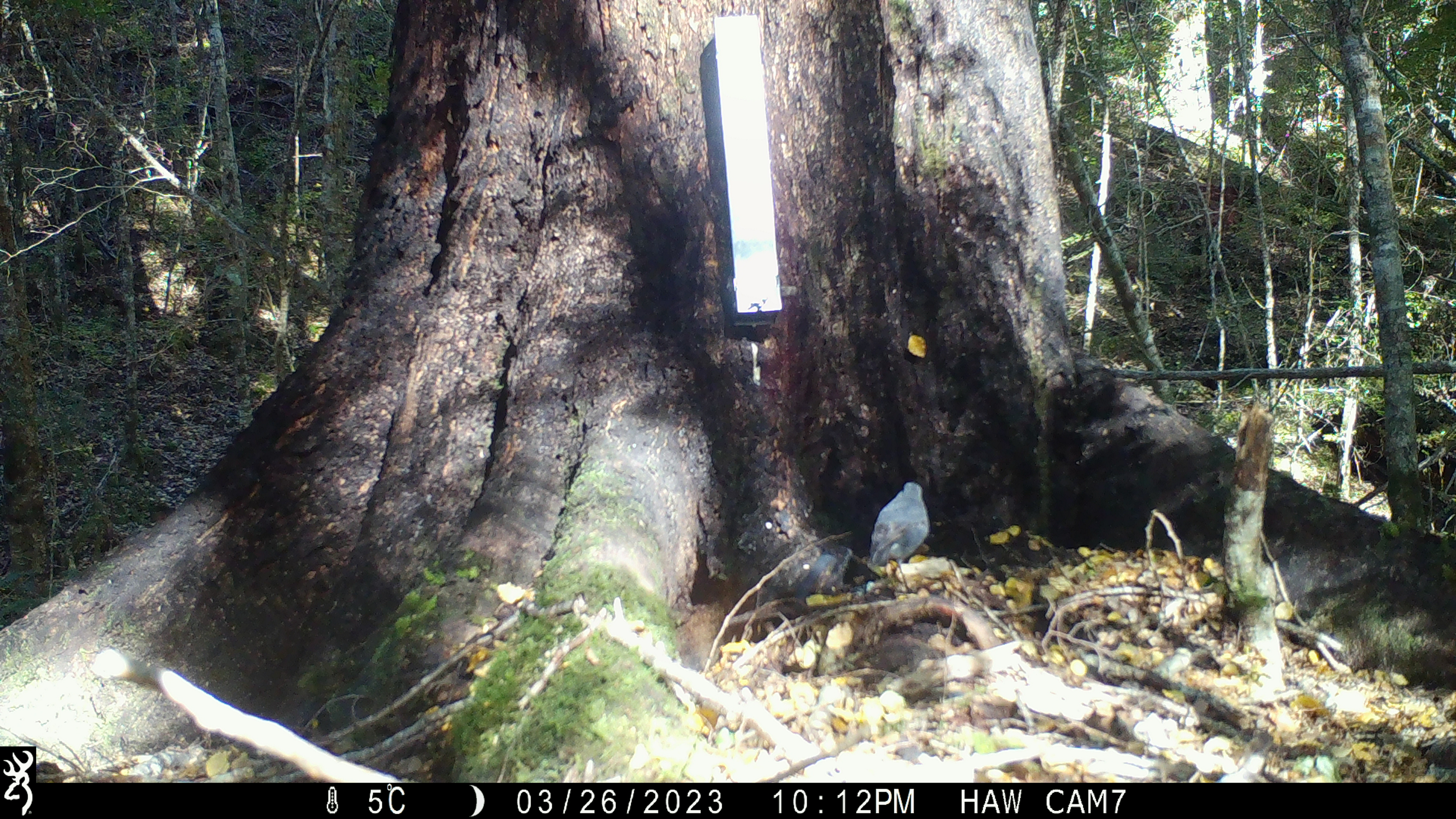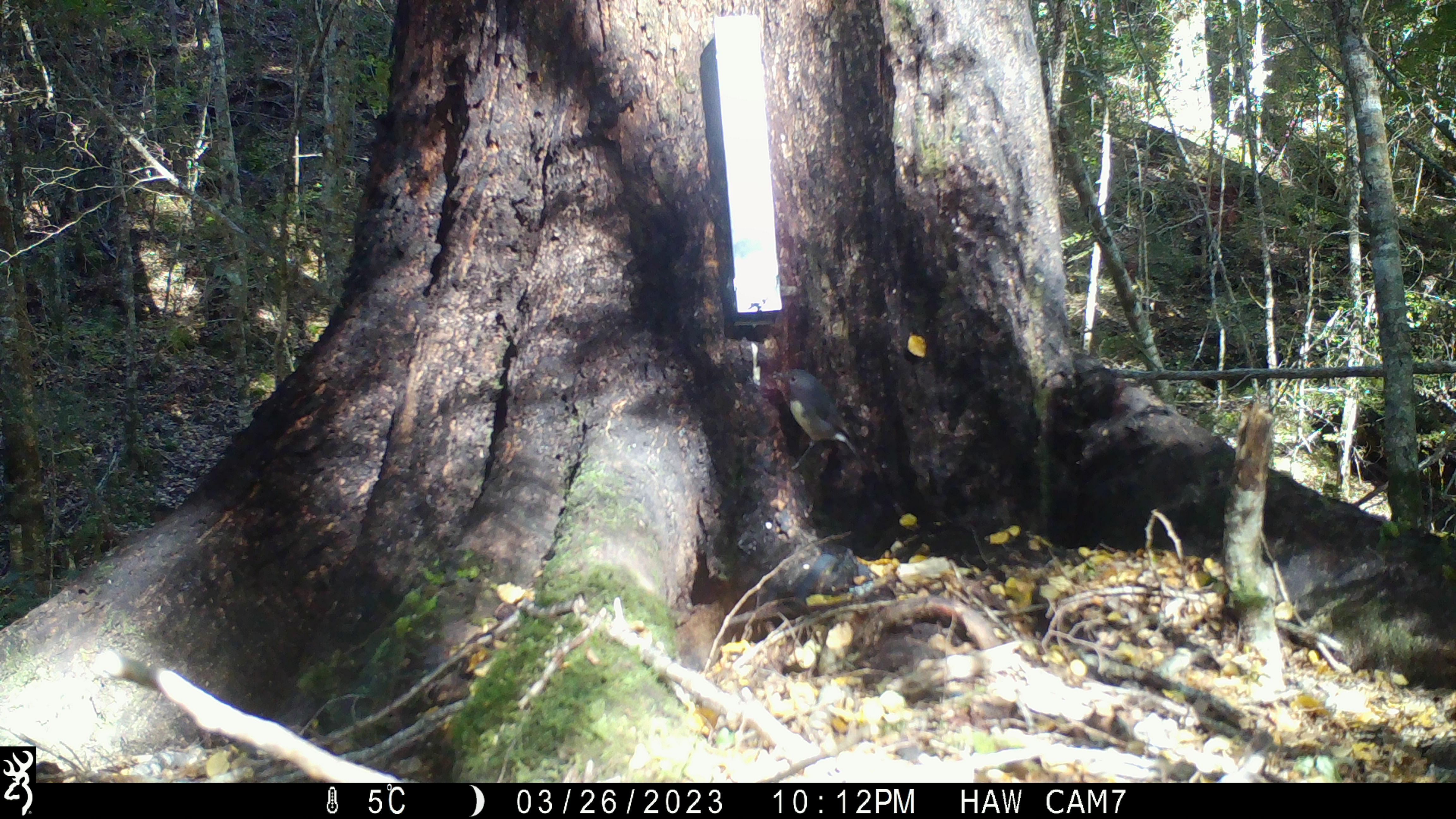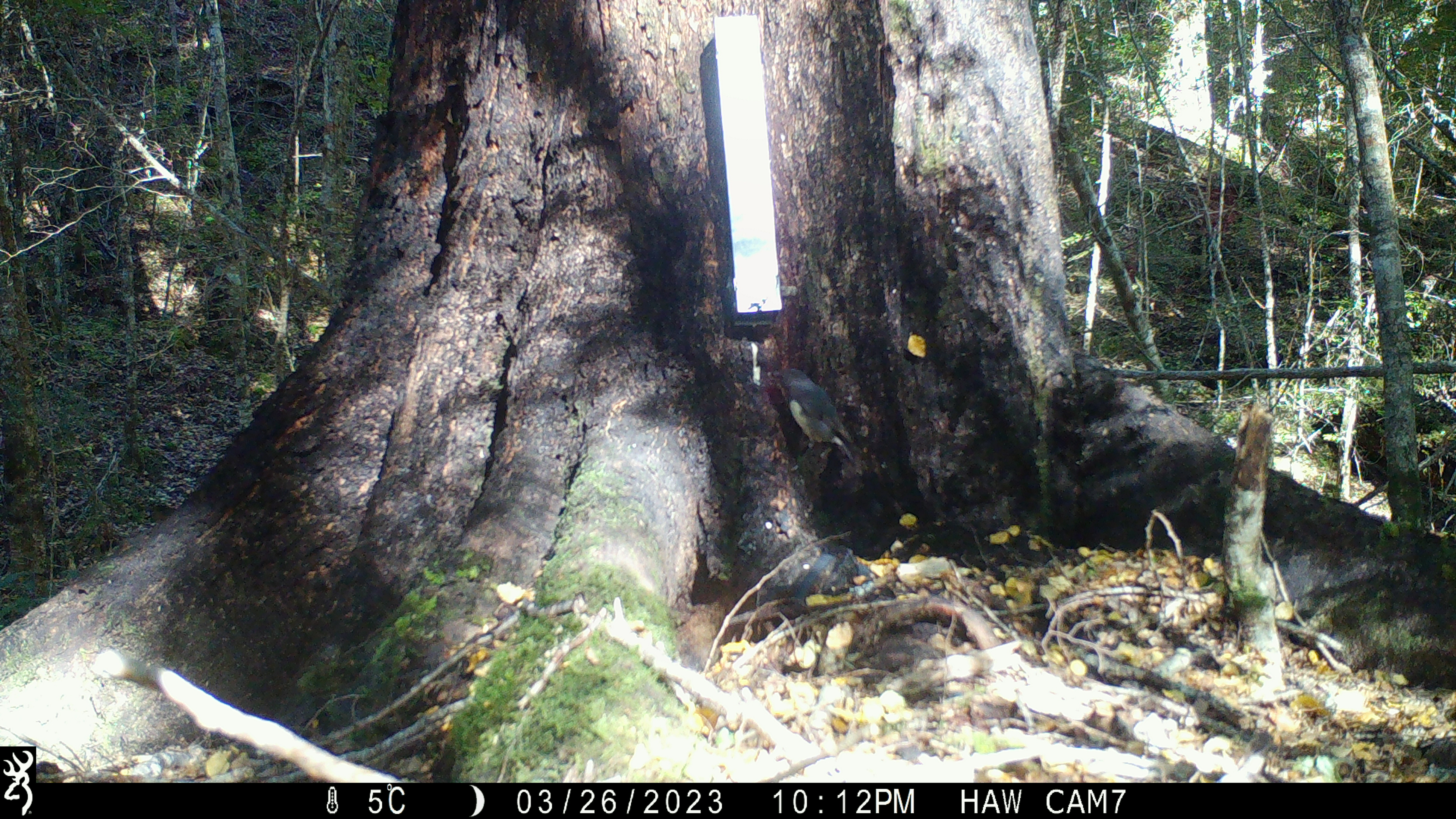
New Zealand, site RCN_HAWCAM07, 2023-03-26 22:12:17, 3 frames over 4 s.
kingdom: Animalia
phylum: Chordata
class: Aves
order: Passeriformes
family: Petroicidae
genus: Petroica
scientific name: Petroica australis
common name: new zealand robin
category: robin